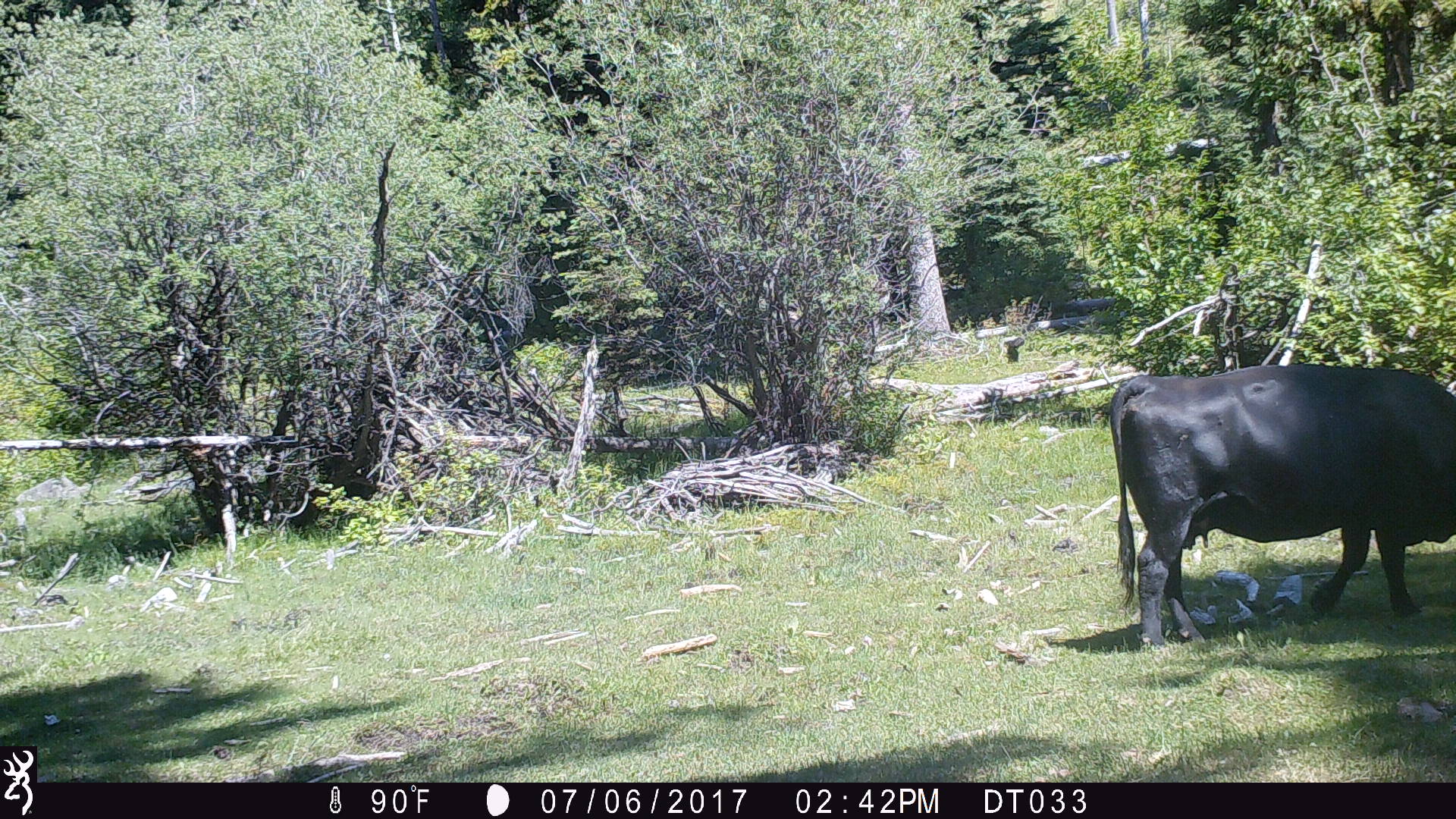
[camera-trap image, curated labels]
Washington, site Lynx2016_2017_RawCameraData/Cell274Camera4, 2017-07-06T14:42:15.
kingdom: Animalia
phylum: Chordata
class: Mammalia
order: Artiodactyla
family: Bovidae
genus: Bos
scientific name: Bos taurus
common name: domestic cattle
Domestic cattle (Bos taurus). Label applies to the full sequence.